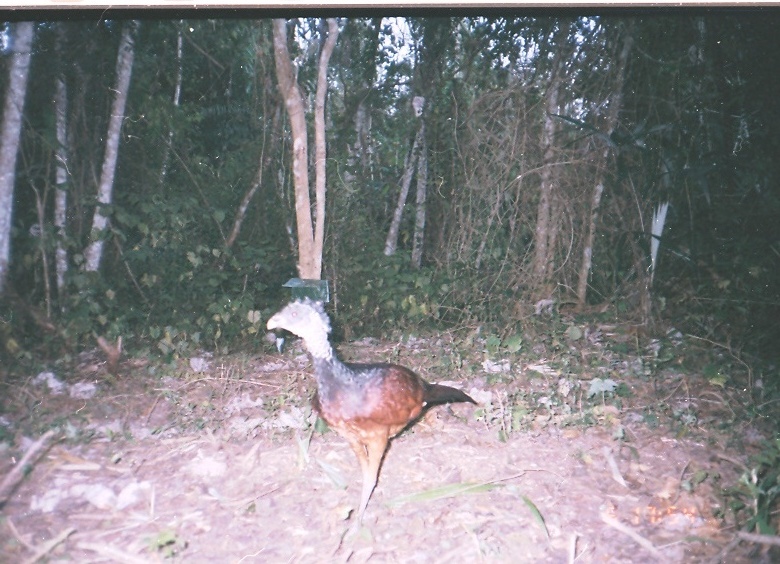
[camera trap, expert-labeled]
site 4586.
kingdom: Animalia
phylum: Chordata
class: Aves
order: Galliformes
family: Cracidae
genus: Crax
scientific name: Crax rubra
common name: great curassow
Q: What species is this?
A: Crax rubra (great curassow).